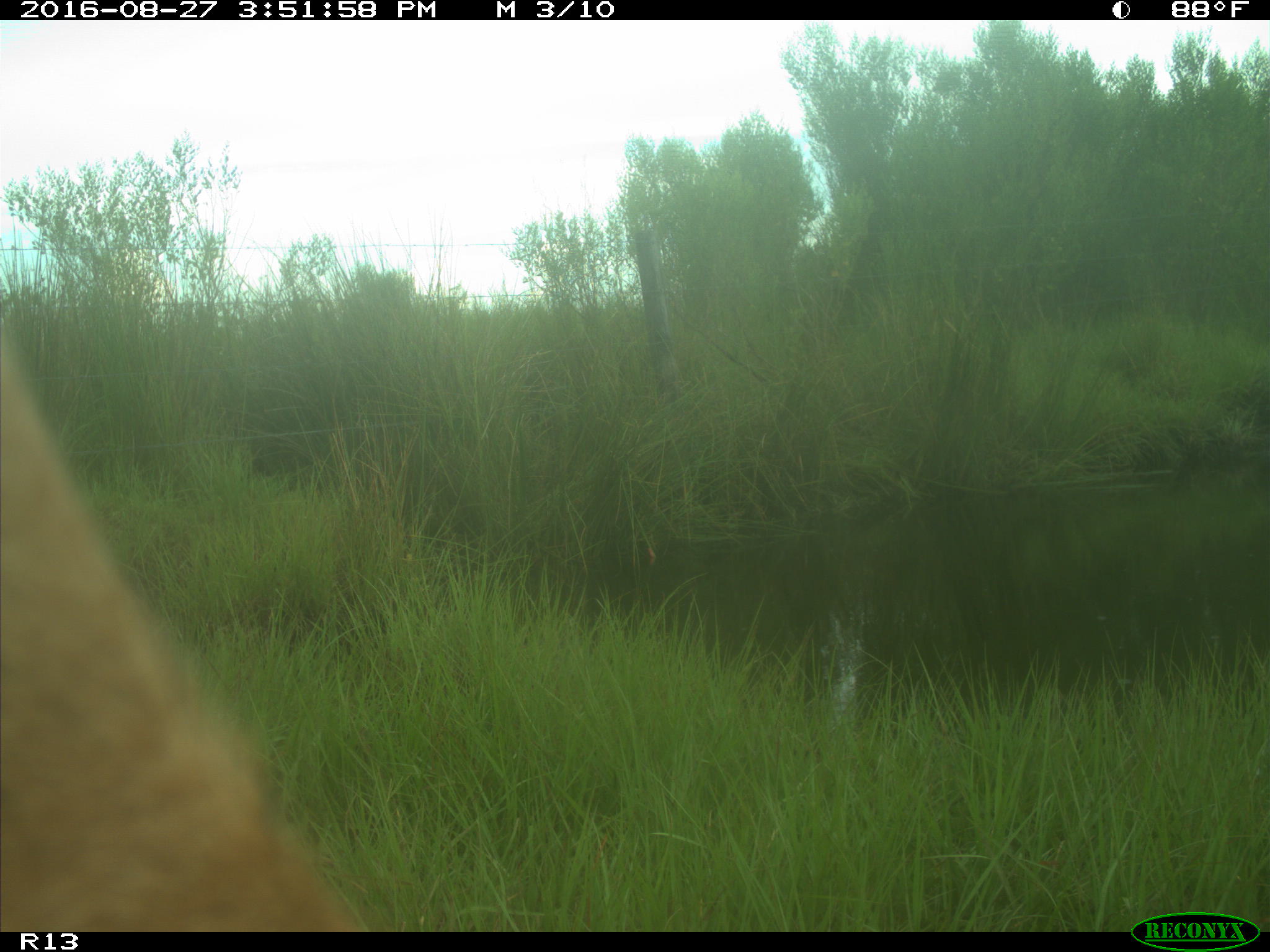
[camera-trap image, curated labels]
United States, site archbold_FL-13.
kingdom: Animalia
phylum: Chordata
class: Mammalia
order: Artiodactyla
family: Bovidae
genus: Bos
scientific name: Bos taurus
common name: domestic cow